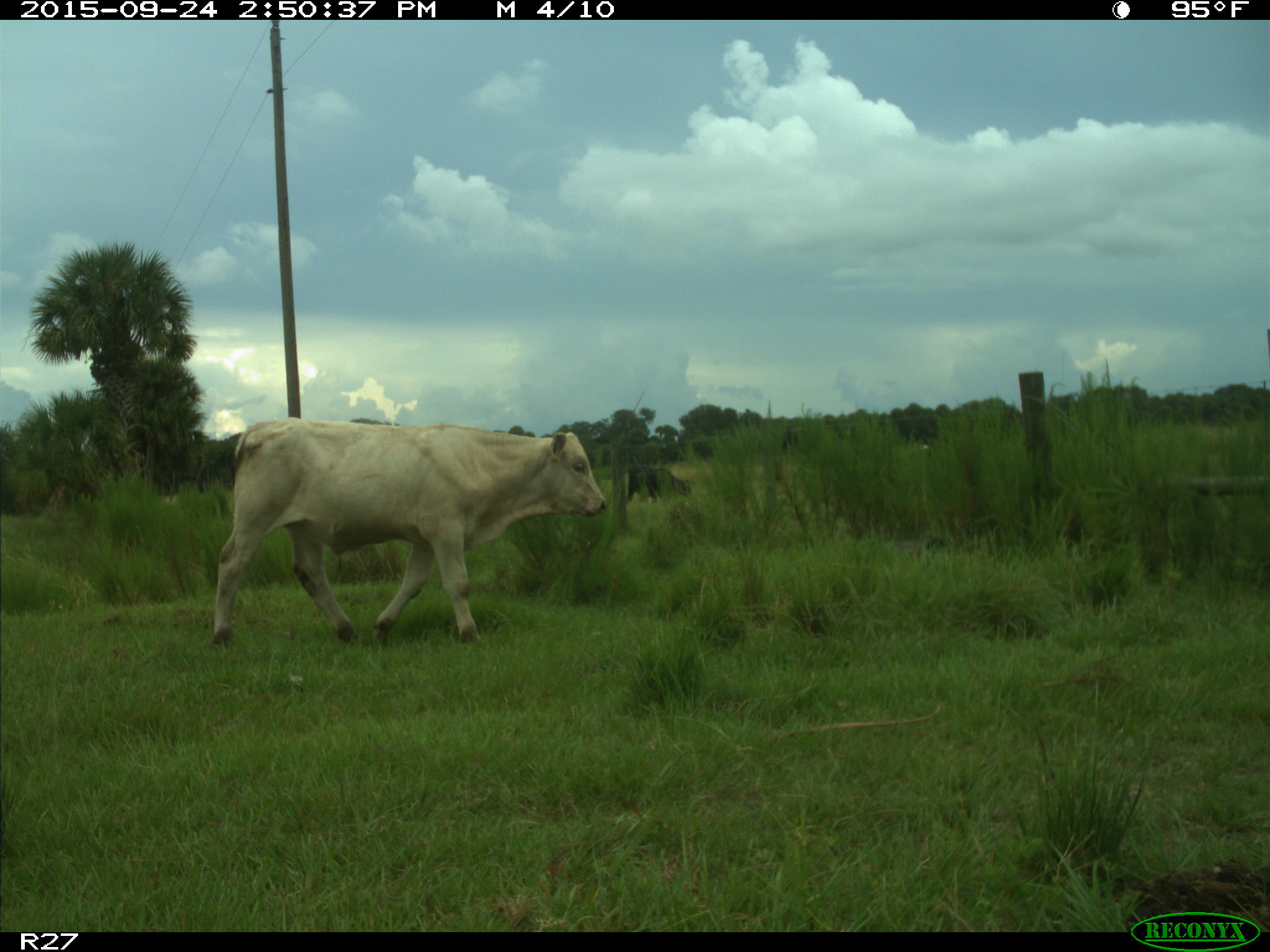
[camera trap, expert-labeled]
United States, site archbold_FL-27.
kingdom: Animalia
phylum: Chordata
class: Mammalia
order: Artiodactyla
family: Bovidae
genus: Bos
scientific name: Bos taurus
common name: domestic cow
Bos taurus (domestic cow).